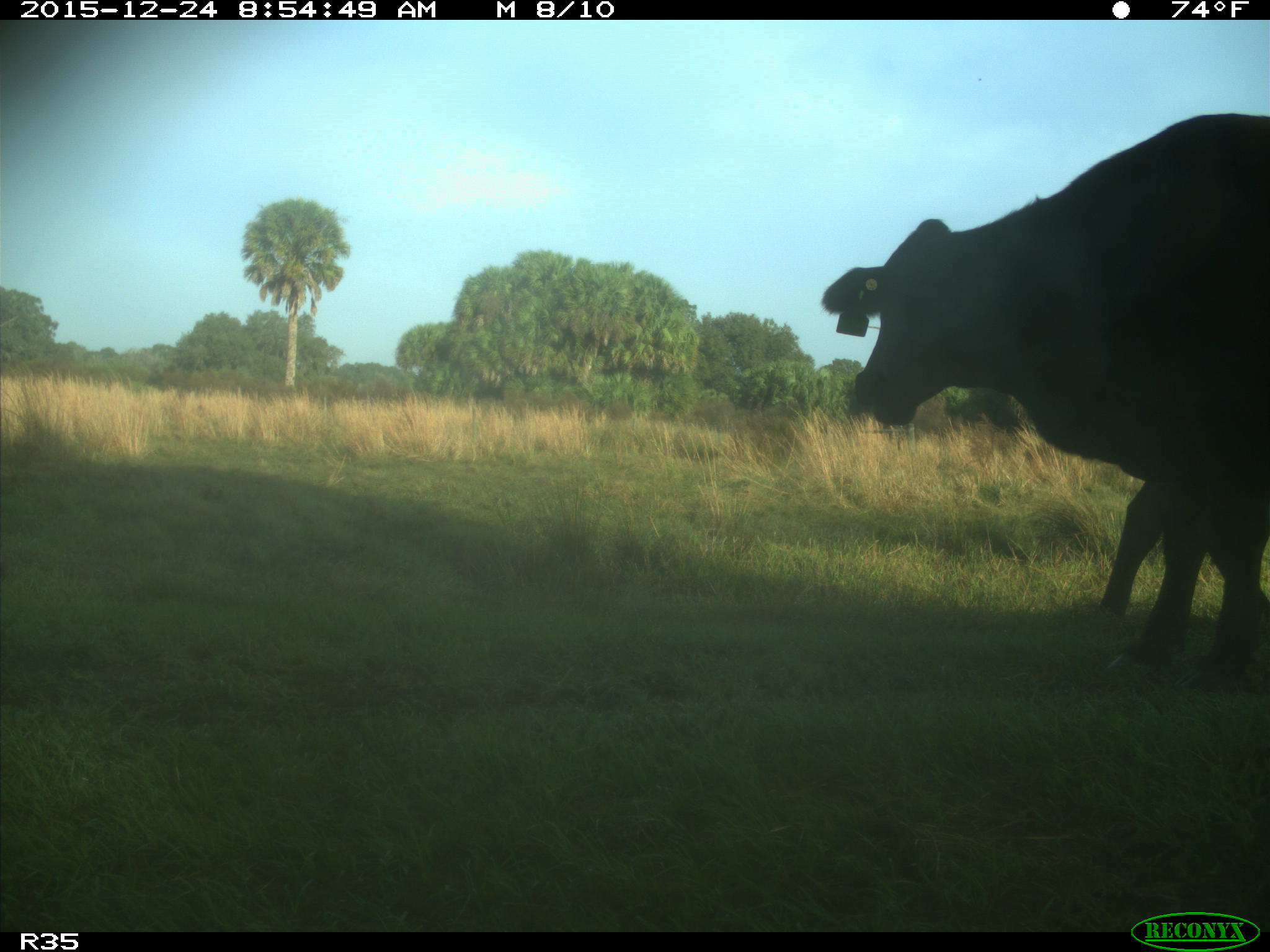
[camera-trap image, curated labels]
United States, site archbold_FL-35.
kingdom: Animalia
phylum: Chordata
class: Mammalia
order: Artiodactyla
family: Bovidae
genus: Bos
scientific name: Bos taurus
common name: domestic cow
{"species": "Bos taurus (domestic cow)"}